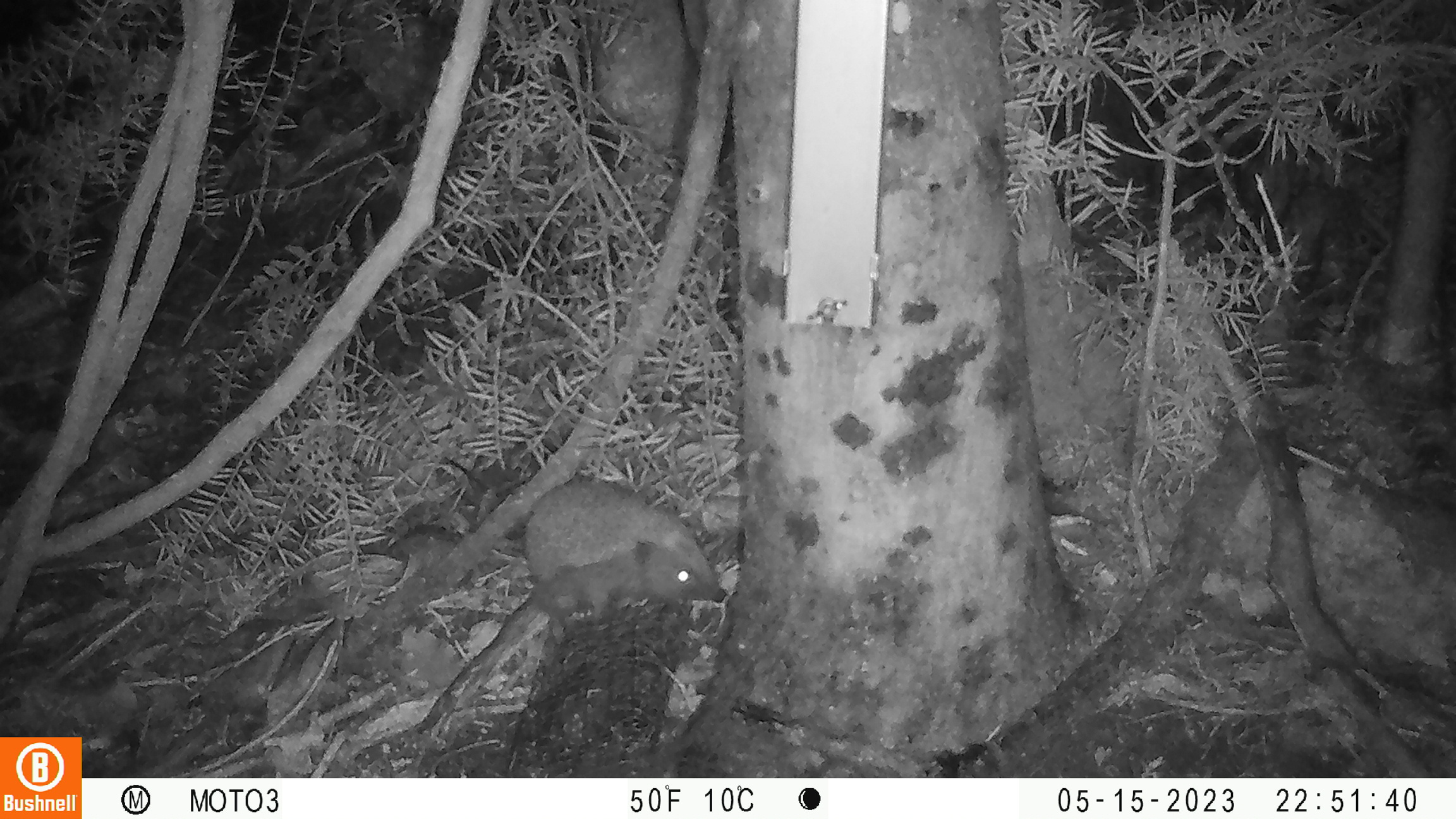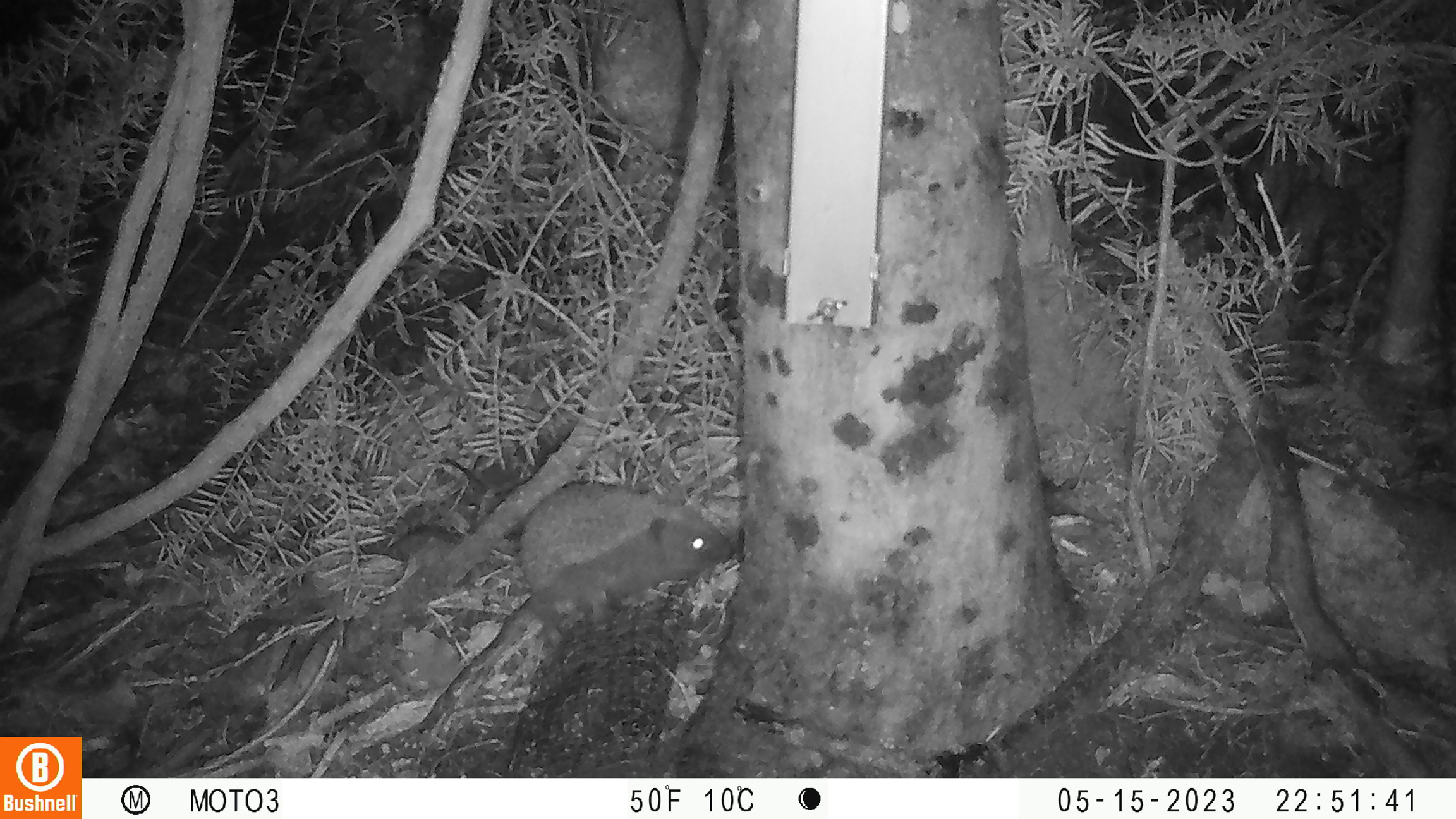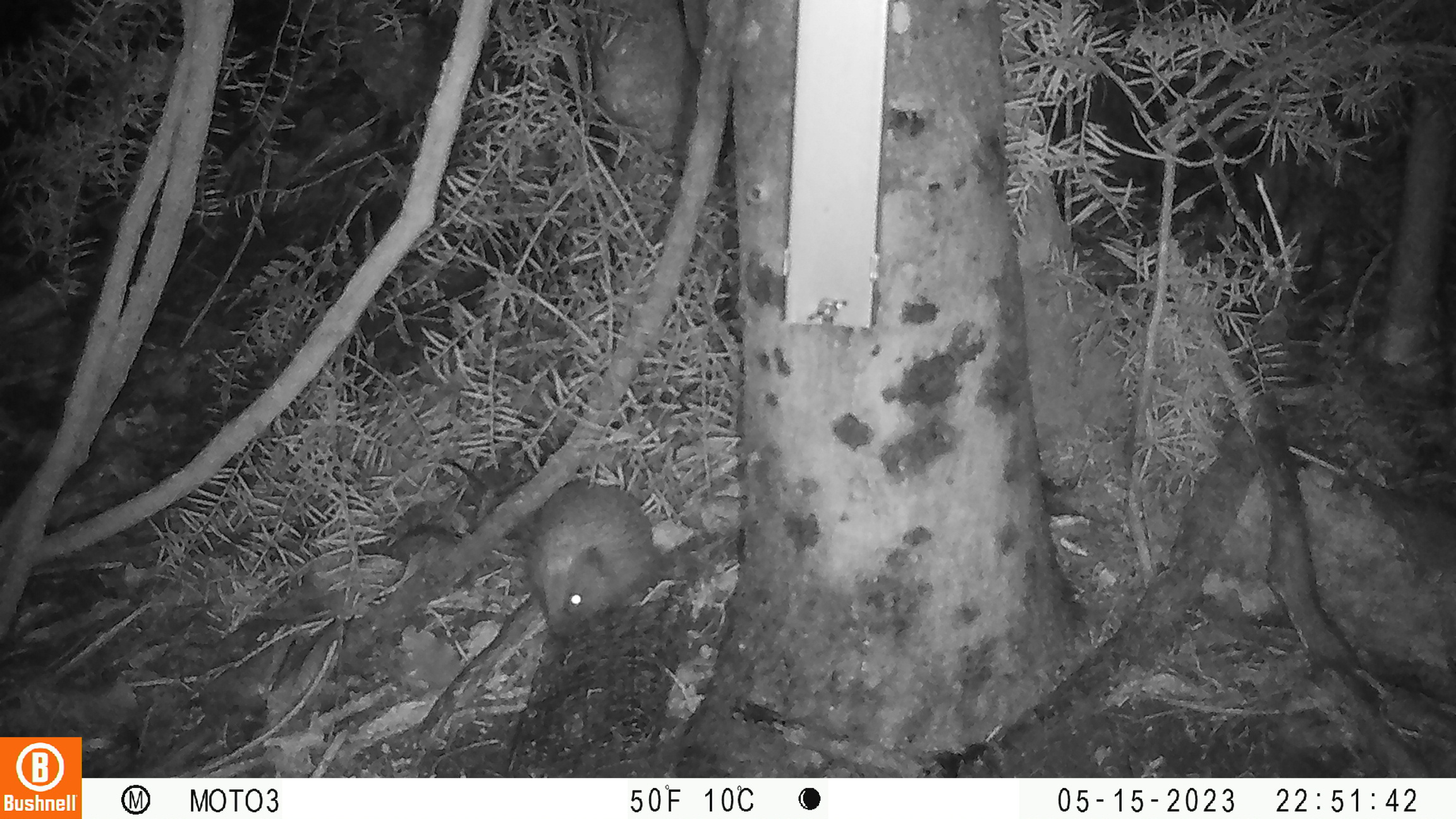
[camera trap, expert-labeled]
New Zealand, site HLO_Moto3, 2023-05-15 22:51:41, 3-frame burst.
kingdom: Animalia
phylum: Chordata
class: Mammalia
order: Eulipotyphla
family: Erinaceidae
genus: Erinaceus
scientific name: Erinaceus europaeus europaeus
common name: european hedgehog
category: hedgehog